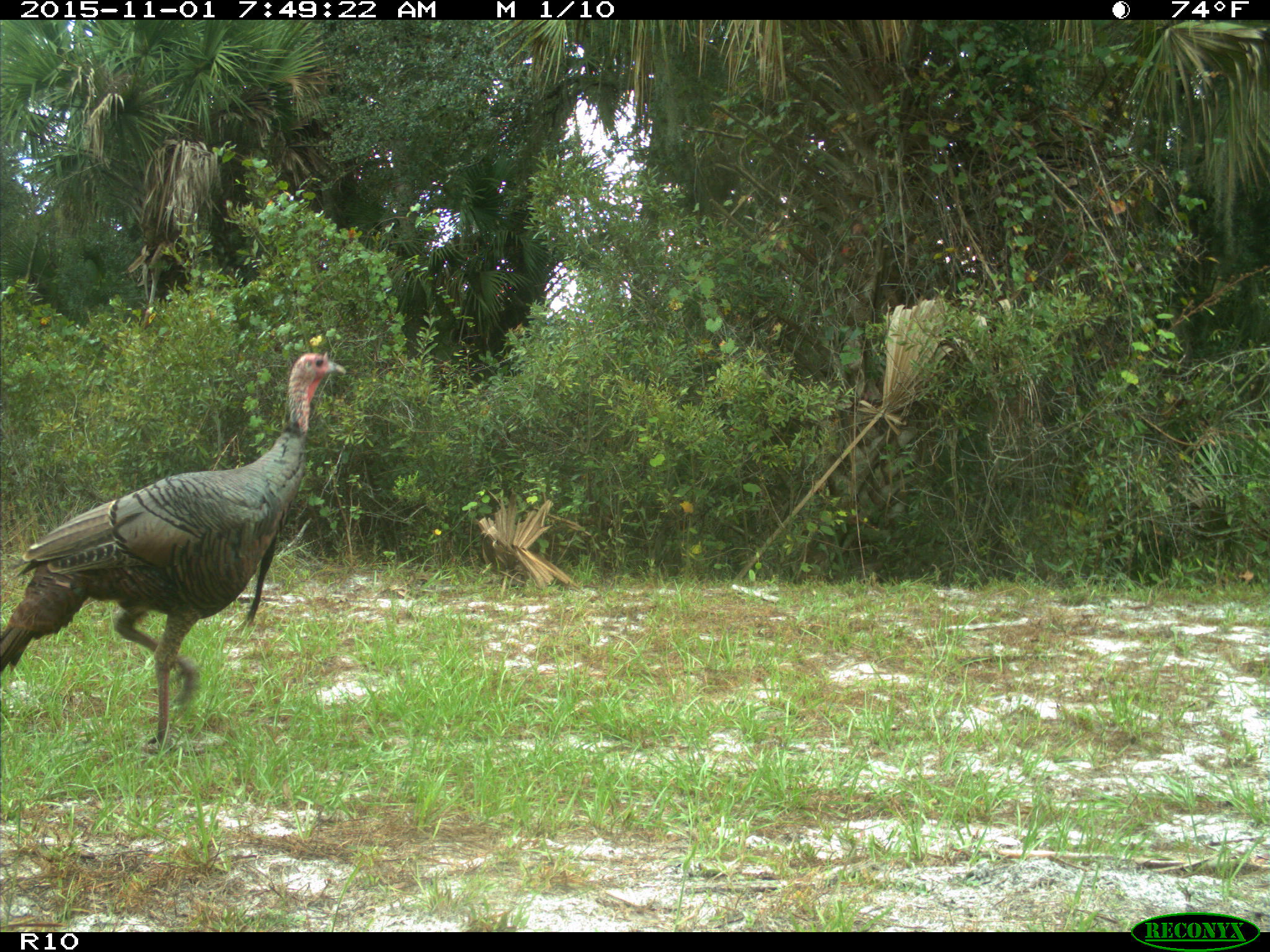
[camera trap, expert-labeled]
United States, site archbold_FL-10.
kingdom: Animalia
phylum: Chordata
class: Aves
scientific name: Aves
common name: birds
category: unidentified bird